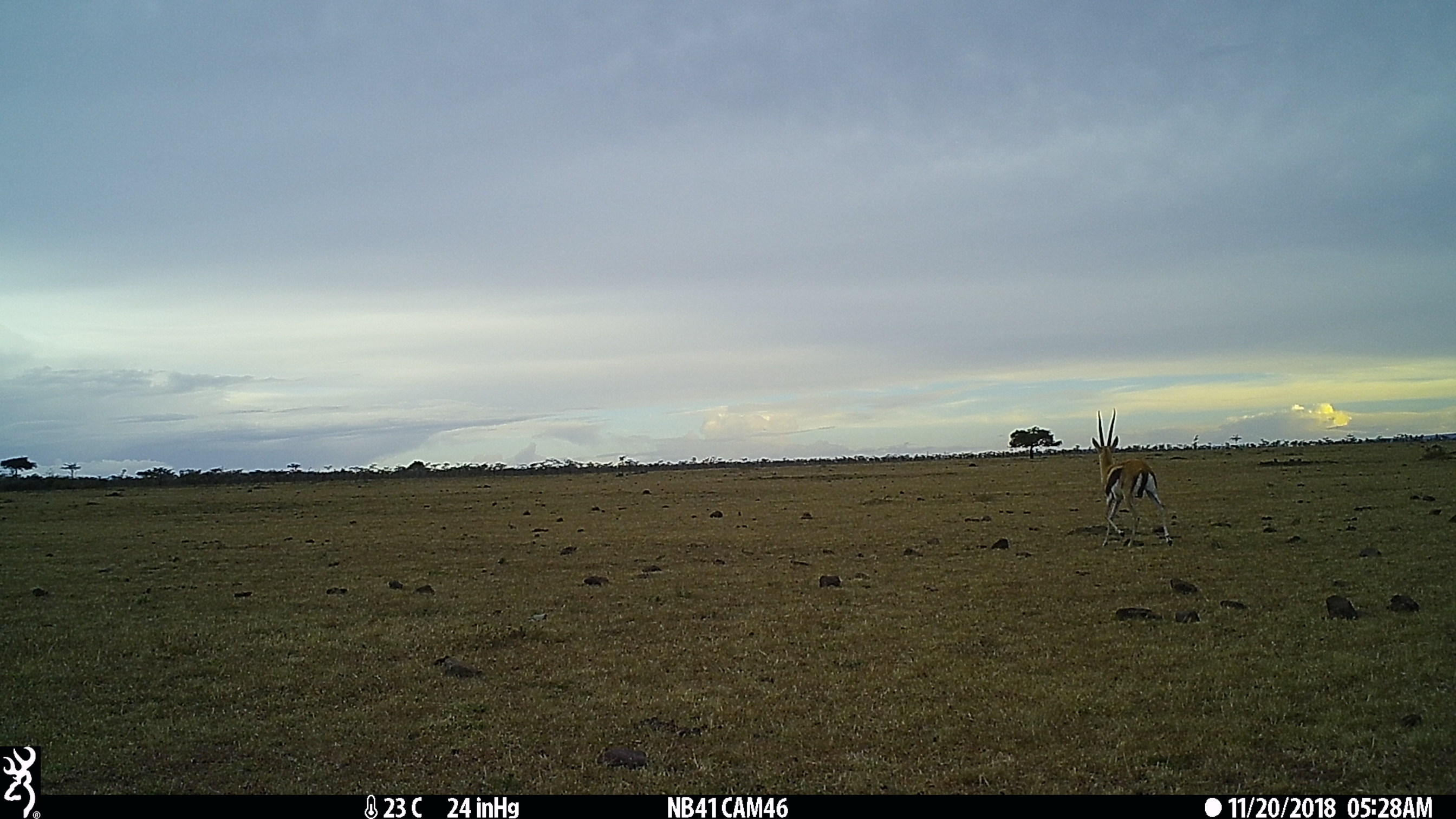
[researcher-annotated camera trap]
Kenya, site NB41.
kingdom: Animalia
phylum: Chordata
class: Mammalia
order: Artiodactyla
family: Bovidae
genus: Eudorcas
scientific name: Eudorcas thomsonii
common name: thomon's gazelle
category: gazelle thomsons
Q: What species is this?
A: Gazelle thomsons (thomon's gazelle) (Eudorcas thomsonii).